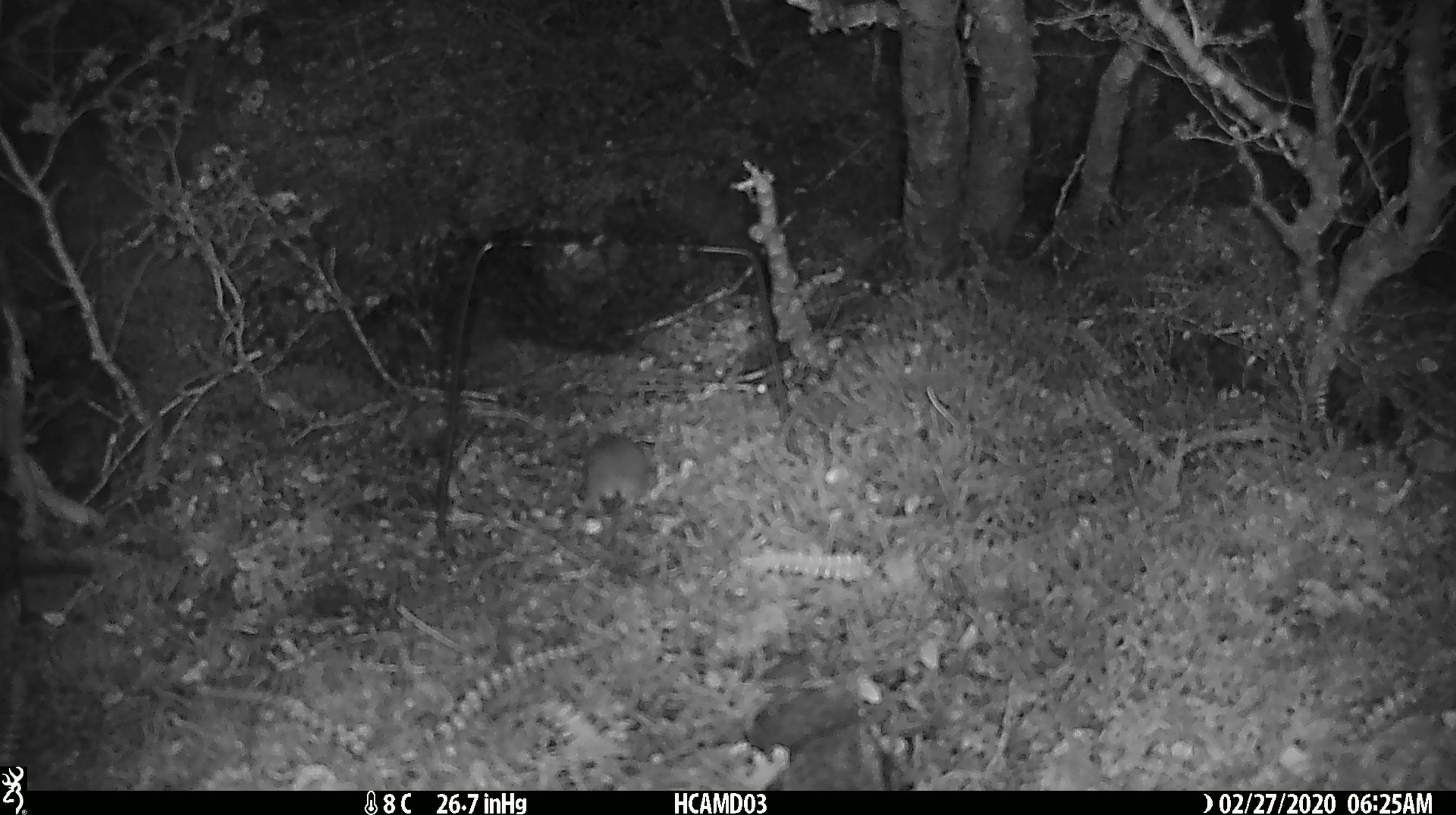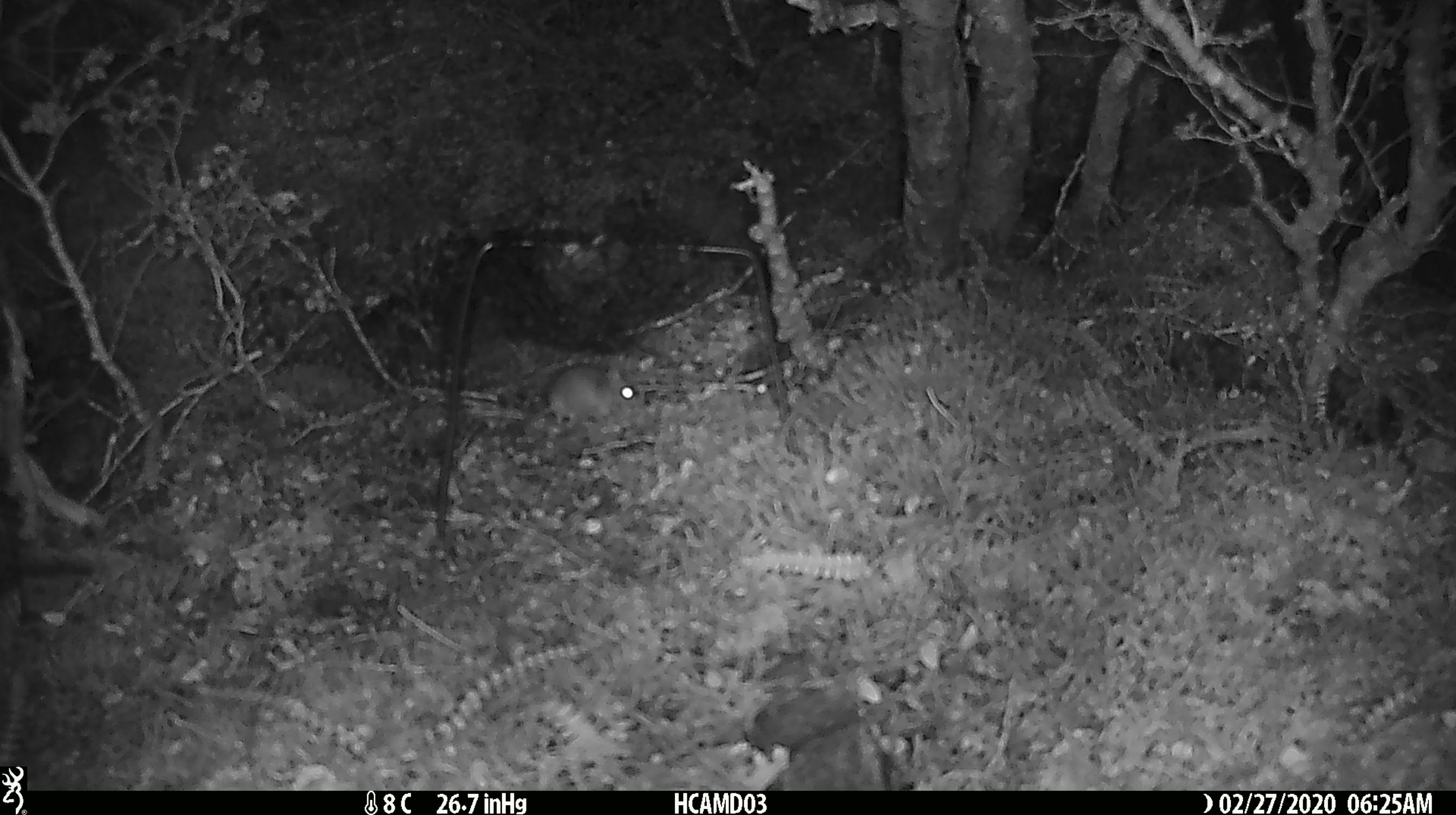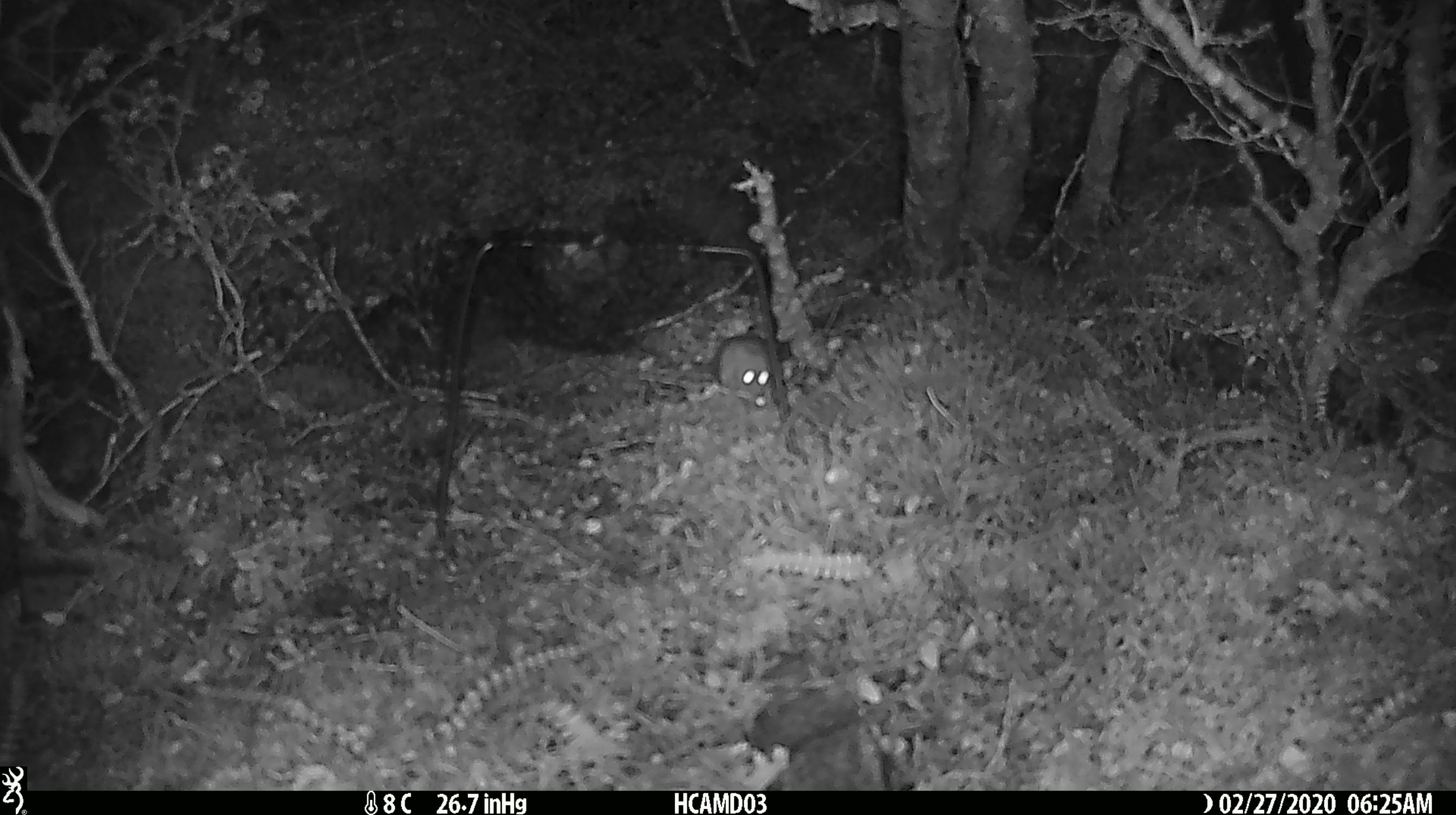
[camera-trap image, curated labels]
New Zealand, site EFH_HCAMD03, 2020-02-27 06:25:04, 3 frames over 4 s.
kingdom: Animalia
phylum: Chordata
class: Mammalia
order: Rodentia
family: Muridae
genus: Mus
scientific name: Mus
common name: mouse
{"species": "mouse (Mus)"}